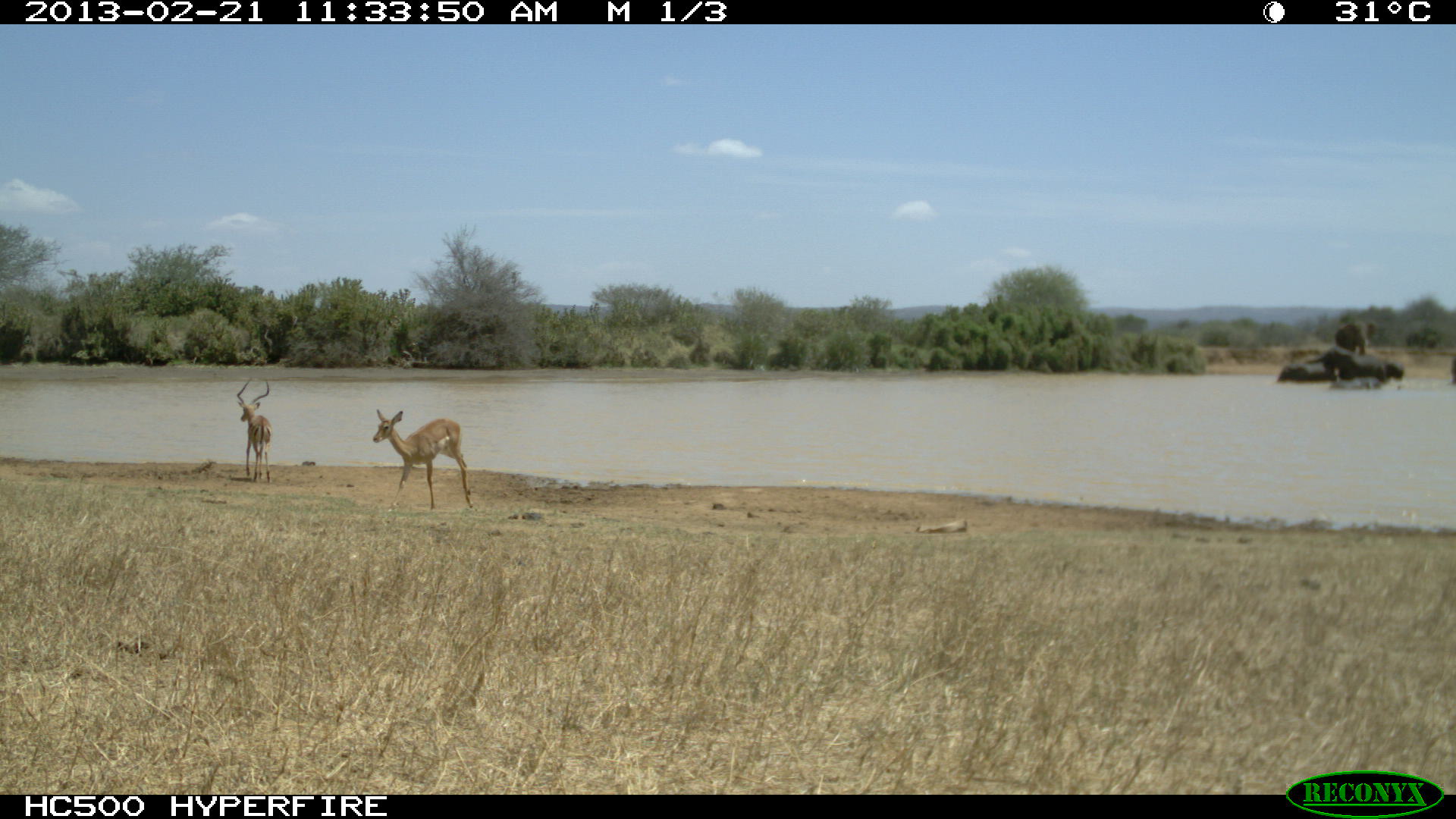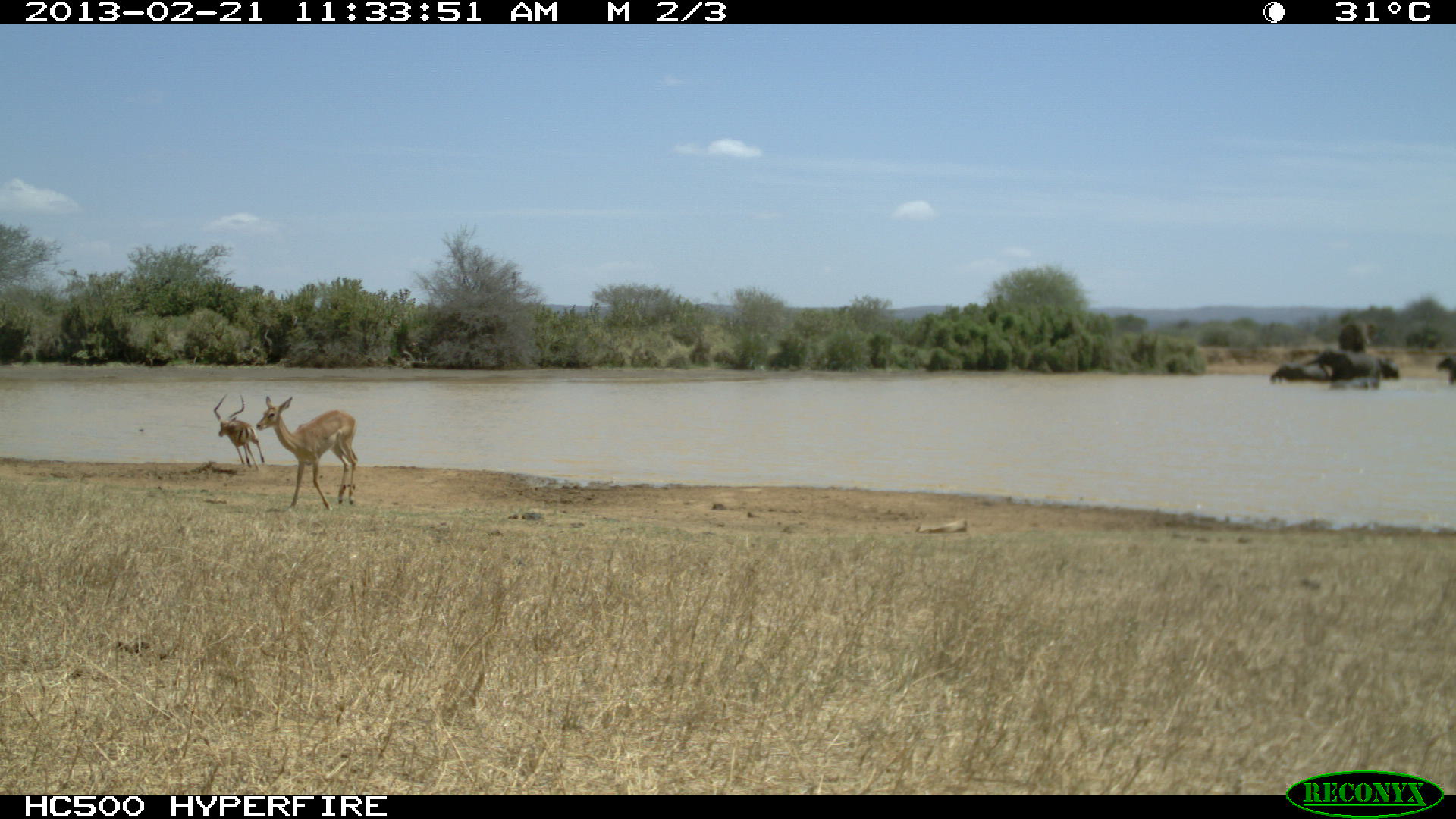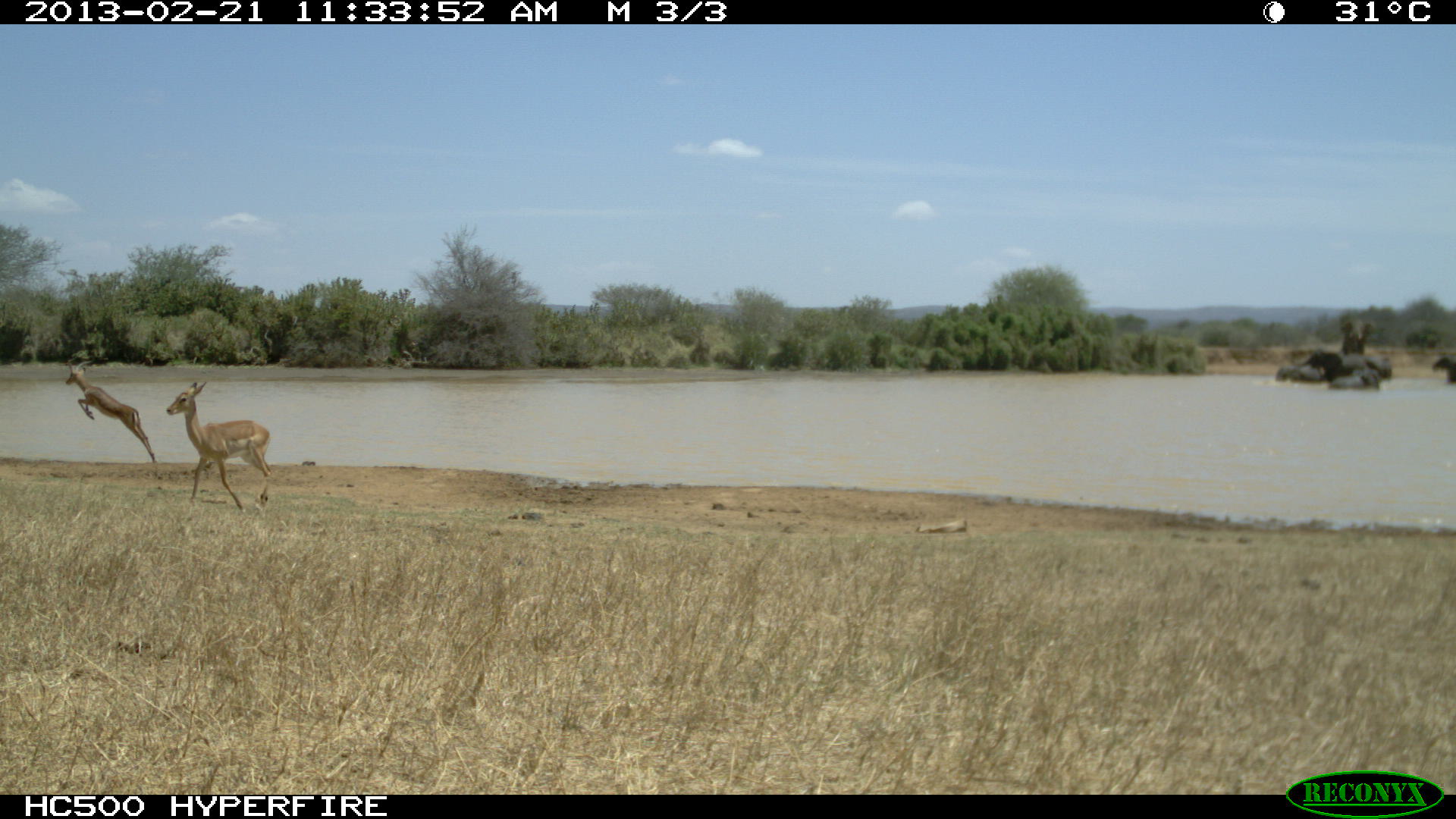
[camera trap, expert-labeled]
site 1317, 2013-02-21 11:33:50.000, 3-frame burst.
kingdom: Animalia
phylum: Chordata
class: Mammalia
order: Artiodactyla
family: Bovidae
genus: Aepyceros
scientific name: Aepyceros melampus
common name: impala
Aepyceros melampus (impala), count 2.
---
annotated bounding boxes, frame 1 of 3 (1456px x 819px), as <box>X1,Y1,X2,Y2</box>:
aepyceros melampus: <box>372,408,474,510</box>; <box>235,377,272,484</box>; <box>1322,345,1404,383</box>; <box>1334,320,1379,357</box>; <box>1277,361,1343,385</box>; <box>1328,376,1382,390</box>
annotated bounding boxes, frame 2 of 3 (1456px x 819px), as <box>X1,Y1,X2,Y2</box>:
aepyceros melampus: <box>253,395,358,510</box>; <box>213,394,265,467</box>; <box>1328,349,1399,379</box>; <box>1338,320,1379,351</box>; <box>1271,362,1329,383</box>; <box>1328,376,1380,391</box>; <box>1436,356,1456,385</box>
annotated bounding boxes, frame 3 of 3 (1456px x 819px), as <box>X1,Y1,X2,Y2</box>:
aepyceros melampus: <box>165,381,273,513</box>; <box>65,353,157,464</box>; <box>1301,349,1365,380</box>; <box>1338,319,1377,352</box>; <box>1331,369,1383,390</box>; <box>1275,363,1325,384</box>; <box>1432,356,1456,384</box>; <box>1367,356,1393,379</box>